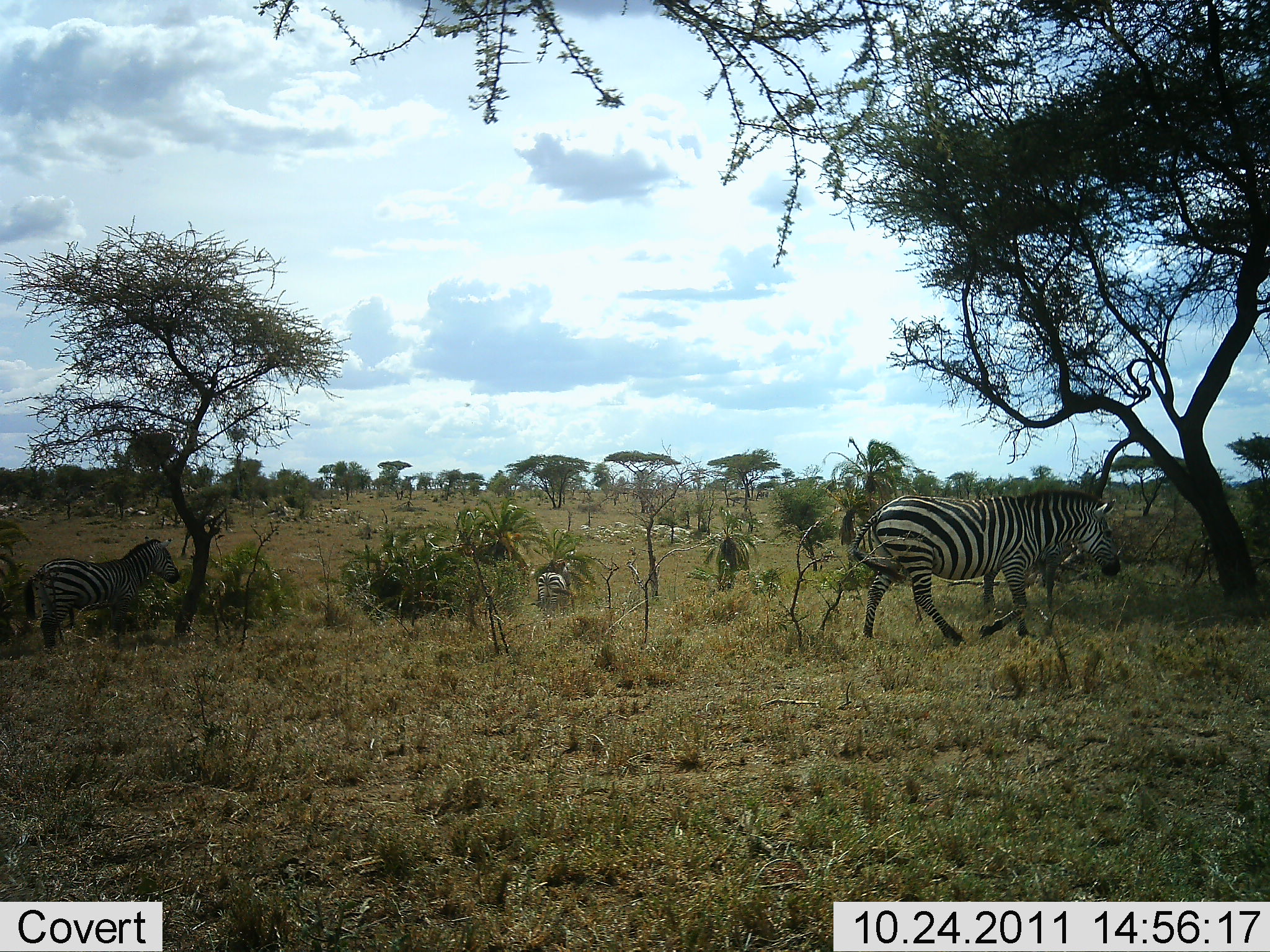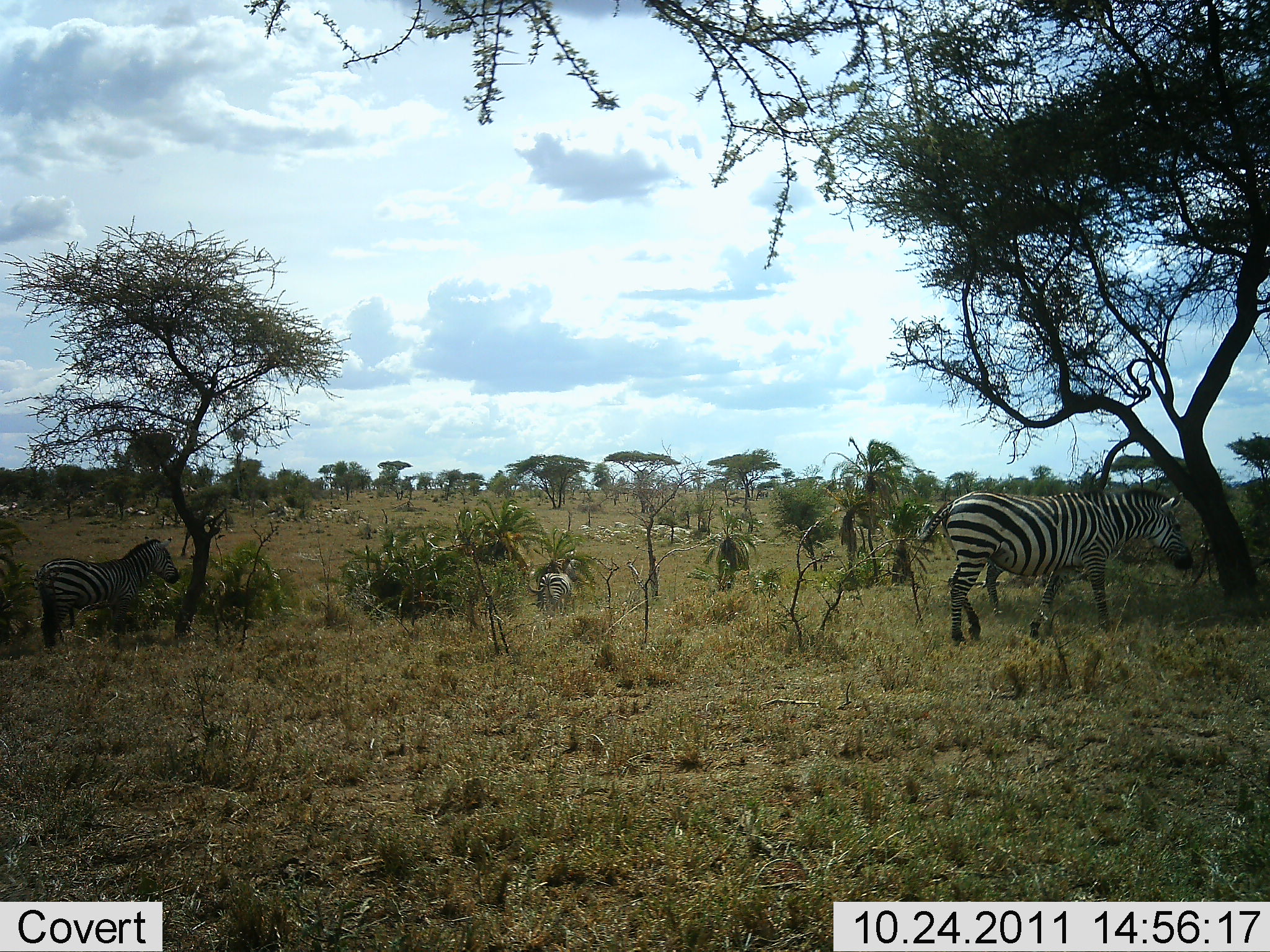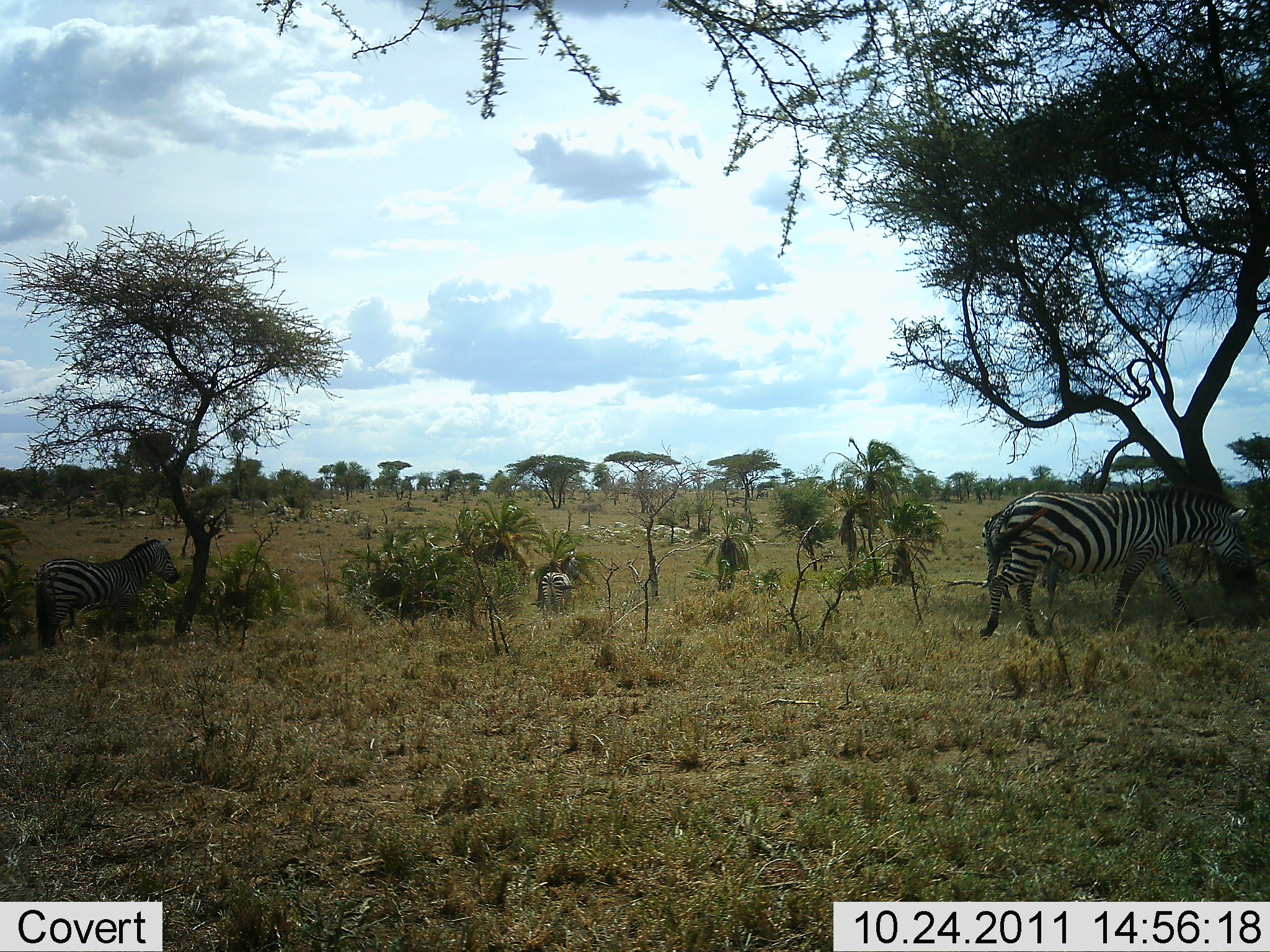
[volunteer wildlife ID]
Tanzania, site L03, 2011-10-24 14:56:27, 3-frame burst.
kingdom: Animalia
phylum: Chordata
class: Mammalia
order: Perissodactyla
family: Equidae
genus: Equus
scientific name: Equus quagga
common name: plains zebra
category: zebra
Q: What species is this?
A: Zebra (plains zebra) (Equus quagga).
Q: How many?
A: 3.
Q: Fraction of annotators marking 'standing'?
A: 47%.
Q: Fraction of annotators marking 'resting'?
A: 20%.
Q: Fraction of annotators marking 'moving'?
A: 67%.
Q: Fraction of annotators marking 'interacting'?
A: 0%.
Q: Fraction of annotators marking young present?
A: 7%.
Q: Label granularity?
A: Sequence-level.